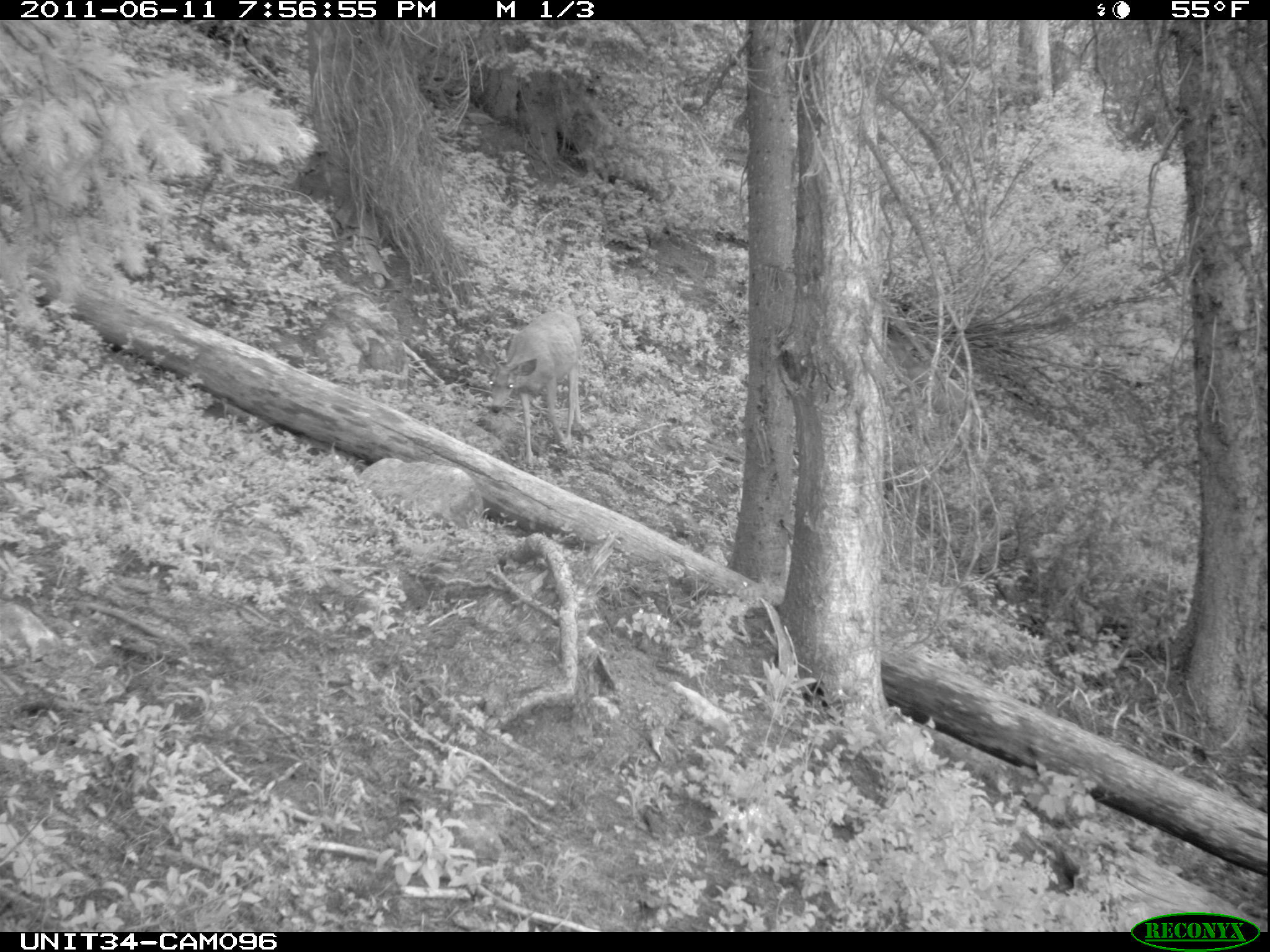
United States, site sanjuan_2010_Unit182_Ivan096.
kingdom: Animalia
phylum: Chordata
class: Mammalia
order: Artiodactyla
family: Cervidae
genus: Odocoileus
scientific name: Odocoileus hemionus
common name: mule deer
Odocoileus hemionus (mule deer).